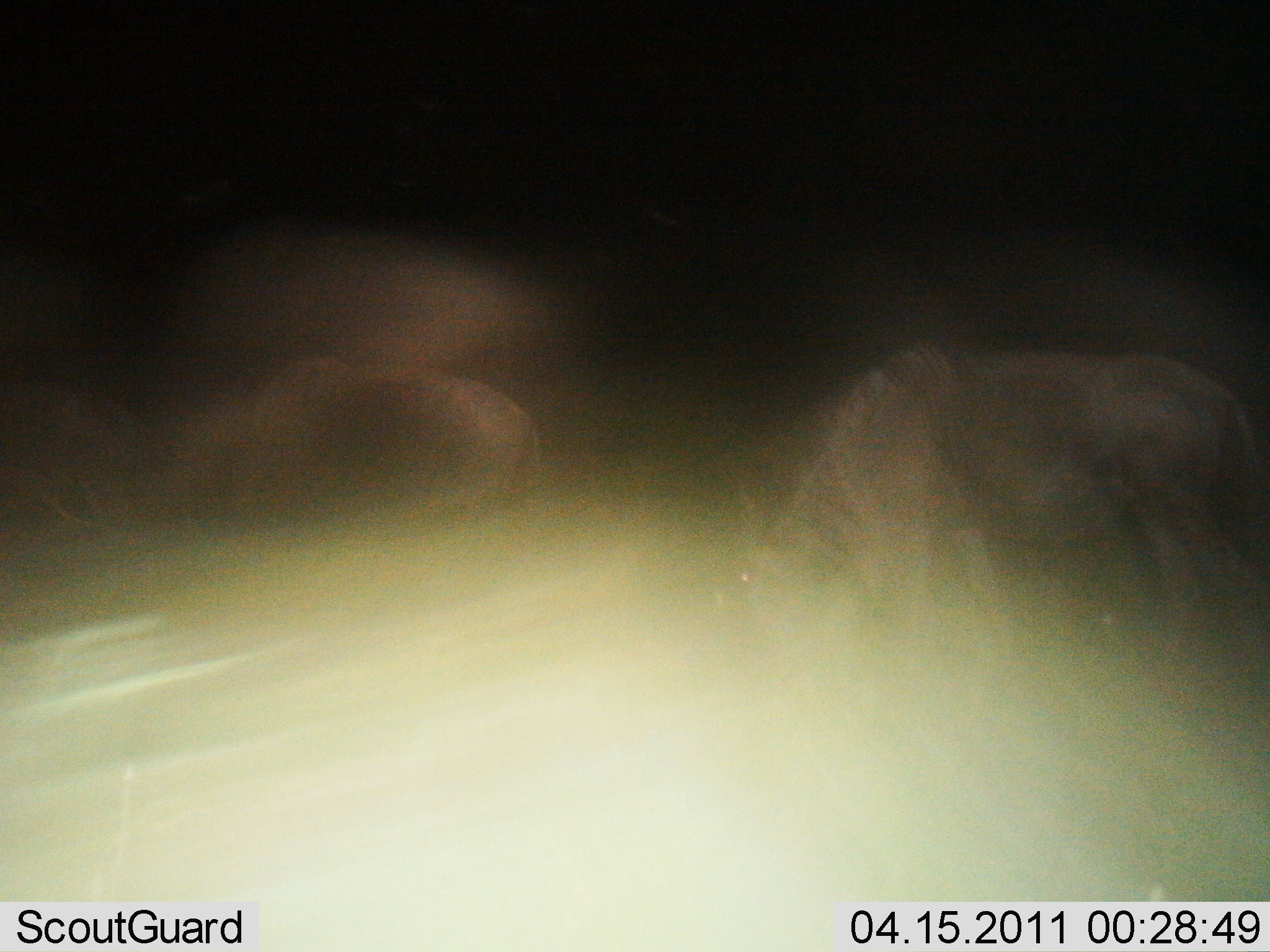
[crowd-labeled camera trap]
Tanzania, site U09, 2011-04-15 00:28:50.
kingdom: Animalia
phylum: Chordata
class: Mammalia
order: Artiodactyla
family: Bovidae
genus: Connochaetes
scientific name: Connochaetes taurinus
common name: blue wildebeest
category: wildebeest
Wildebeest (blue wildebeest) (Connochaetes taurinus), count 2. Behavior (volunteer vote fractions): standing 55%, resting 0%, moving 9%, interacting 0%. Young present (vote fraction): 0%. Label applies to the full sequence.